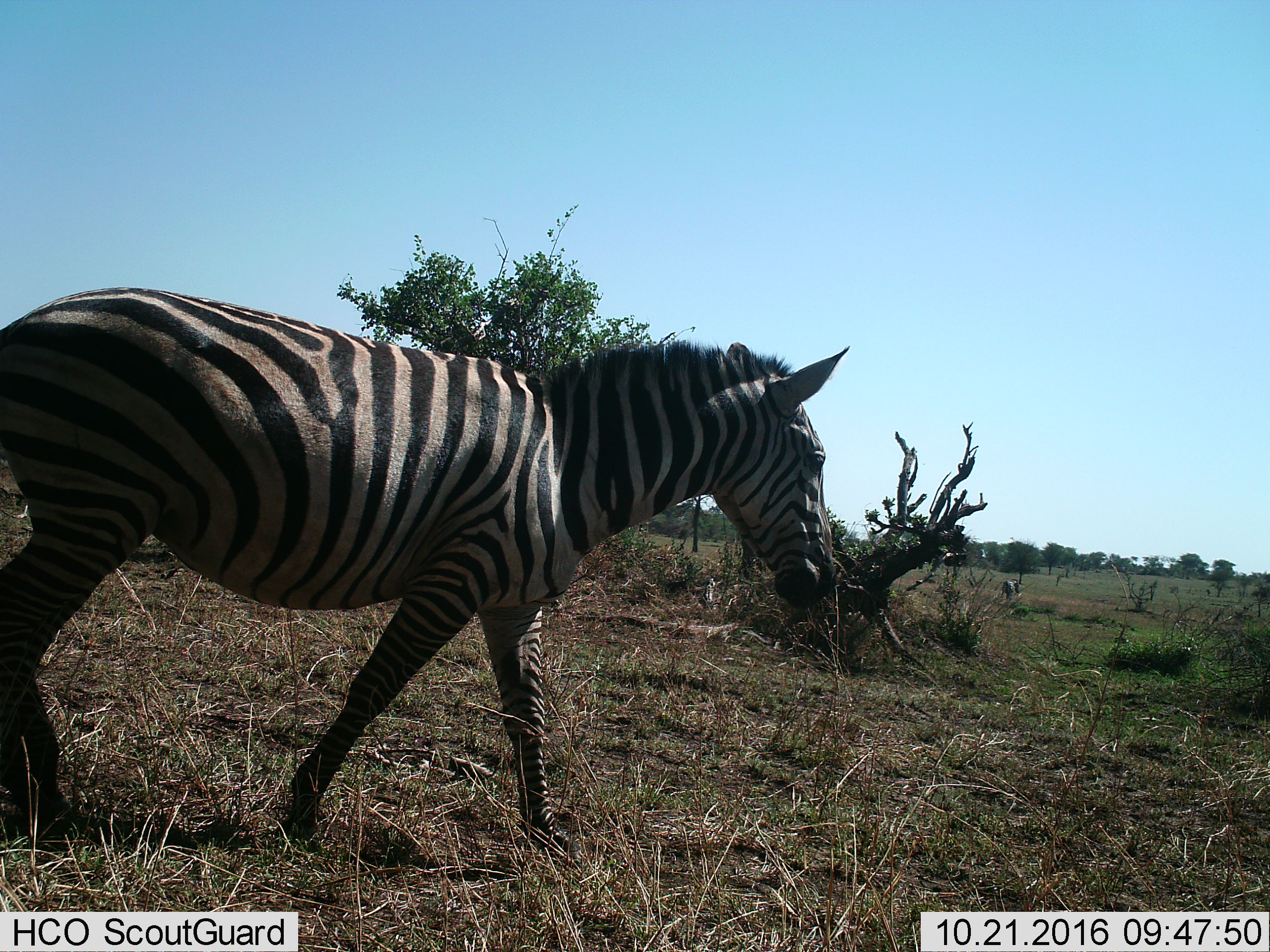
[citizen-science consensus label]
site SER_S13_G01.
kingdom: Animalia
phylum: Chordata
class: Mammalia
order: Perissodactyla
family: Equidae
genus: Equus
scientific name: Equus quagga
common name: plains zebra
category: zebraplains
Zebraplains (plains zebra) (Equus quagga), count 1. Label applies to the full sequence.